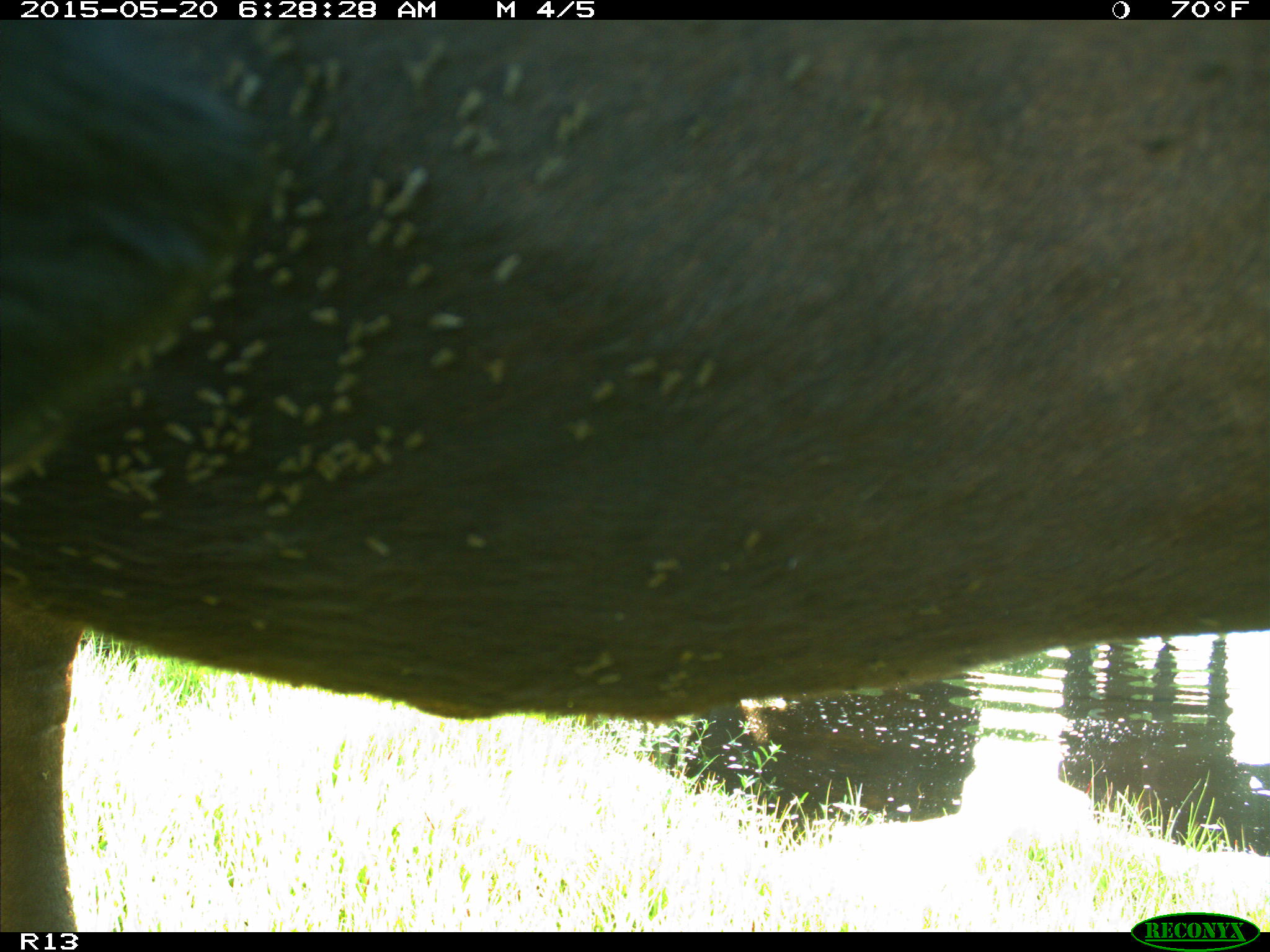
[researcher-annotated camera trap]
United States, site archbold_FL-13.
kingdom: Animalia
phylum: Chordata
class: Mammalia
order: Artiodactyla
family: Bovidae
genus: Bos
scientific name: Bos taurus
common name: domestic cow